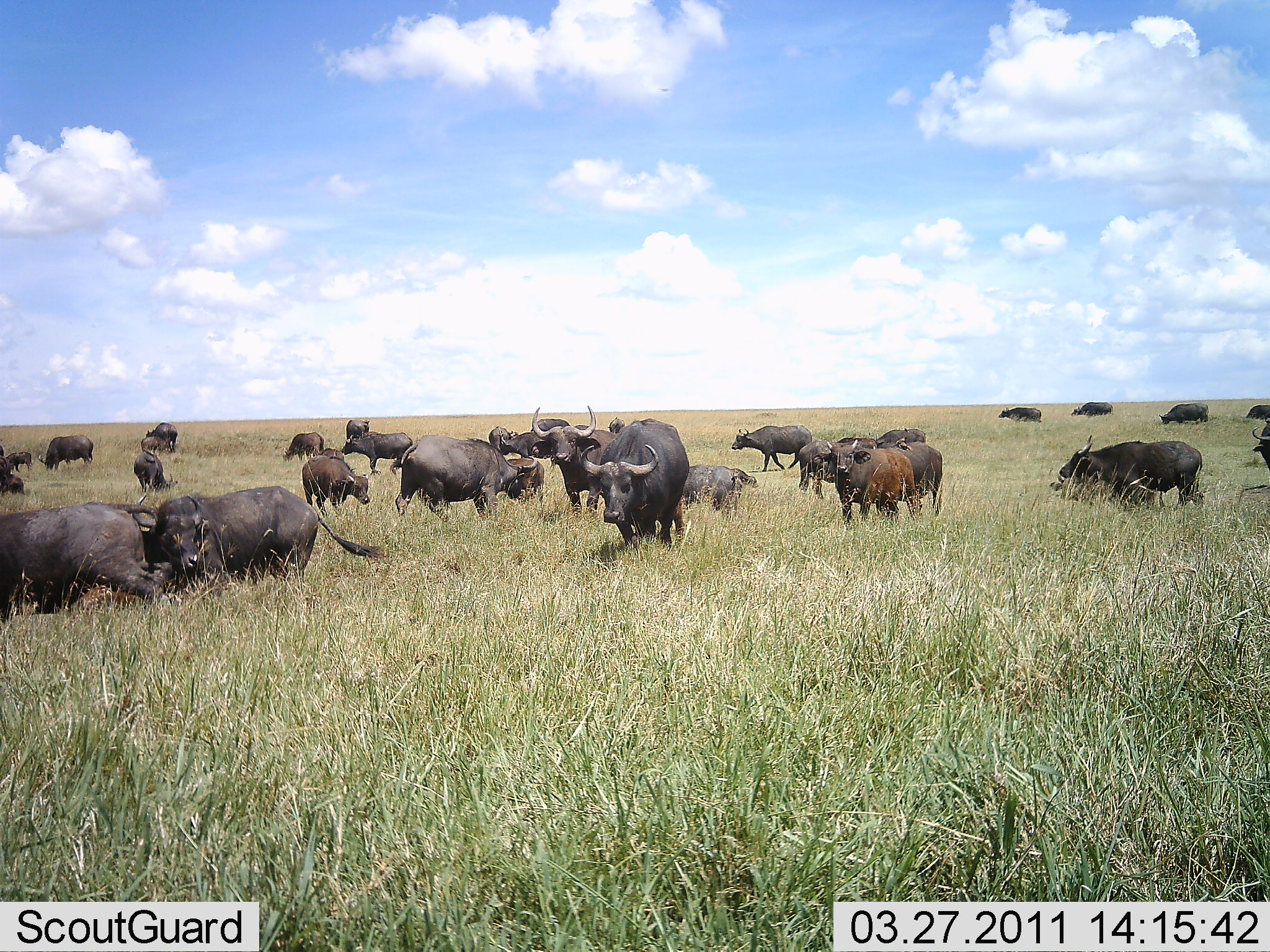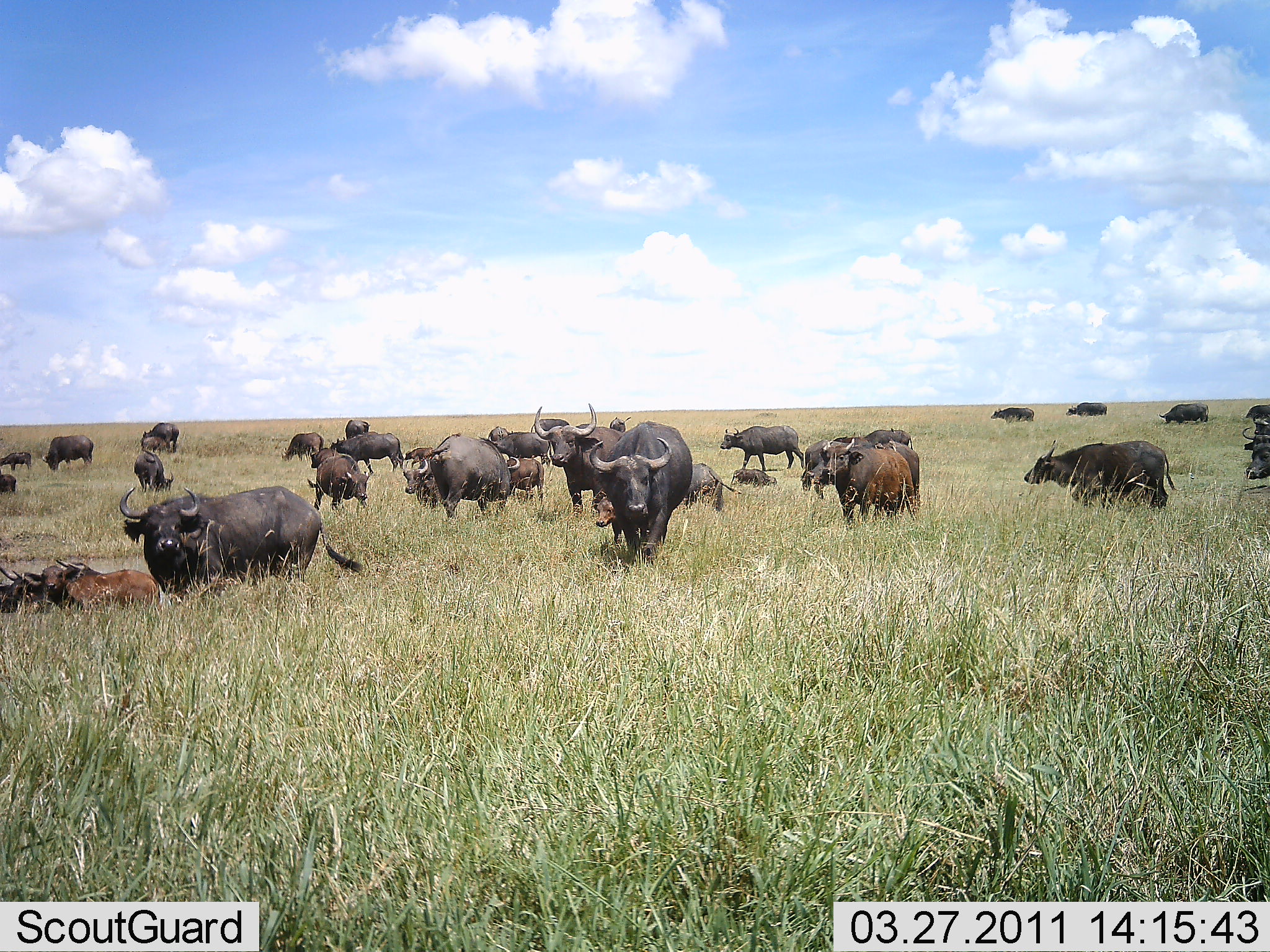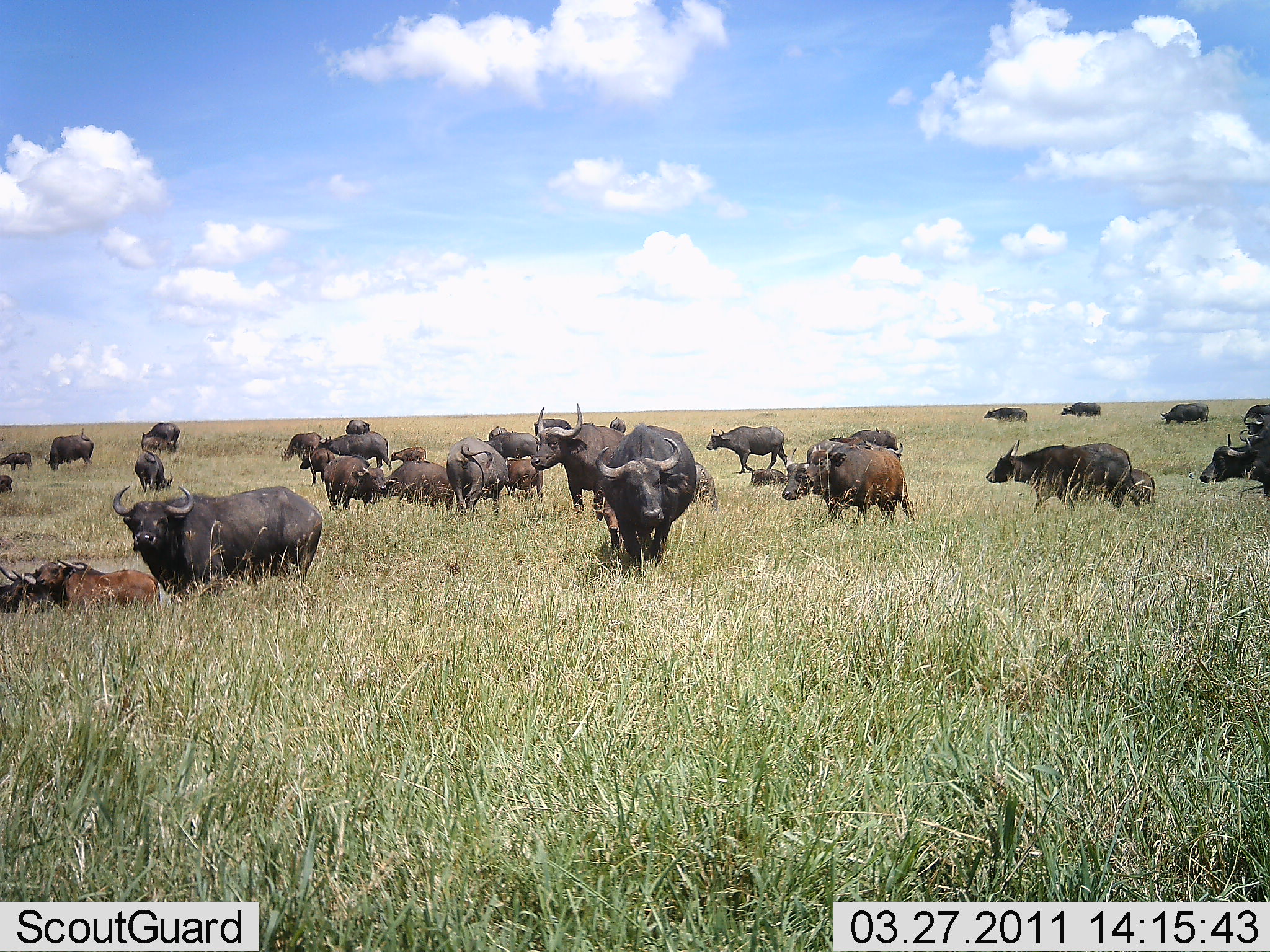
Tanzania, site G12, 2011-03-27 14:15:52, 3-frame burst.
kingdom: Animalia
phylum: Chordata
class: Mammalia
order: Artiodactyla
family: Bovidae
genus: Syncerus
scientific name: Syncerus caffer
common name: cape buffalo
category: buffalo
Buffalo (cape buffalo) (Syncerus caffer), count 11-50. Behavior (volunteer vote fractions): standing 82%, resting 82%, moving 64%, interacting 18%. Young present (vote fraction): 27%. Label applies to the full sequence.